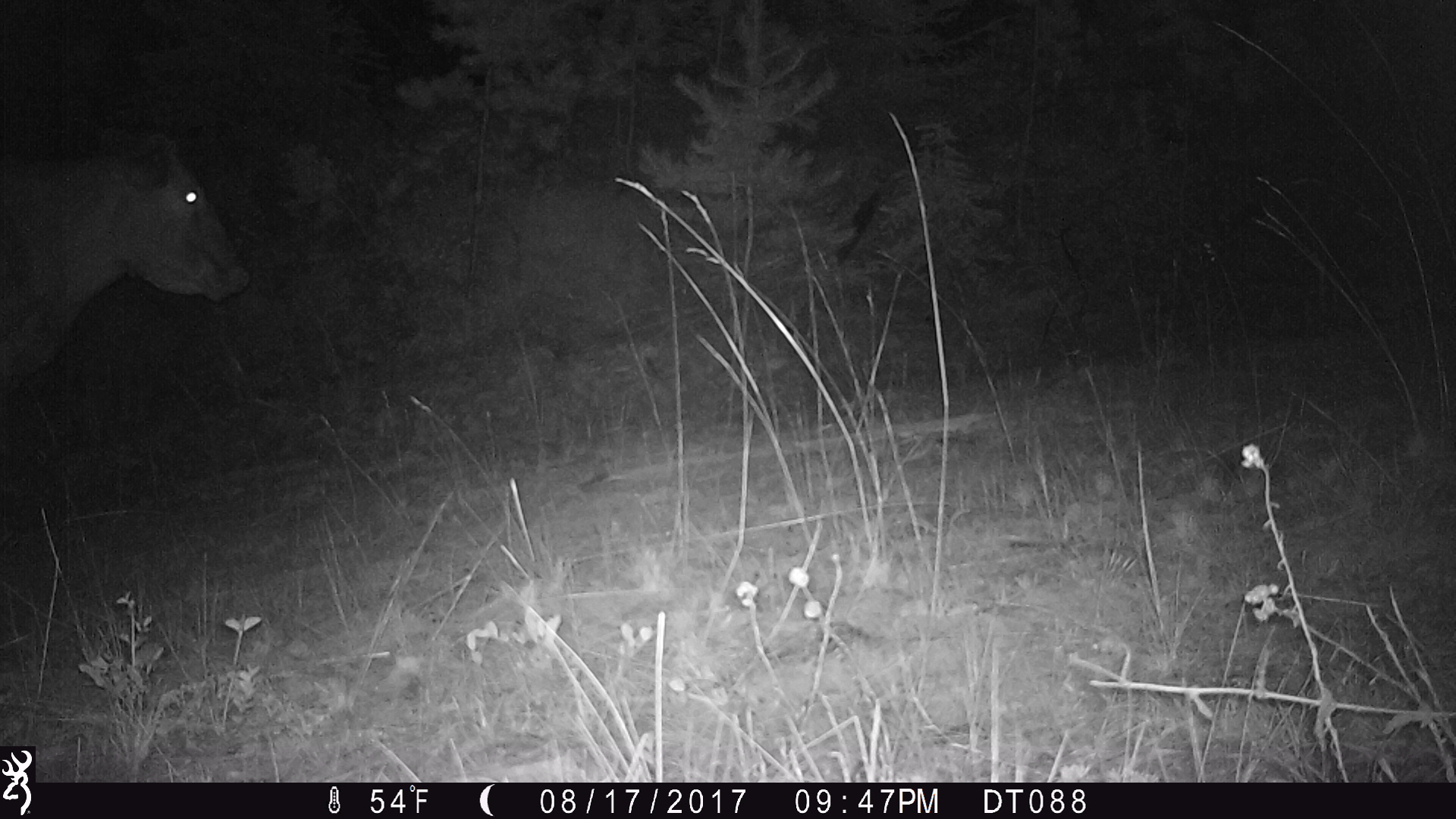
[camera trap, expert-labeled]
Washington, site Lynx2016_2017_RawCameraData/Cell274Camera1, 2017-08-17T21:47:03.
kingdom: Animalia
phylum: Chordata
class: Mammalia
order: Artiodactyla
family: Bovidae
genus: Bos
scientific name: Bos taurus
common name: domestic cattle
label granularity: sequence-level